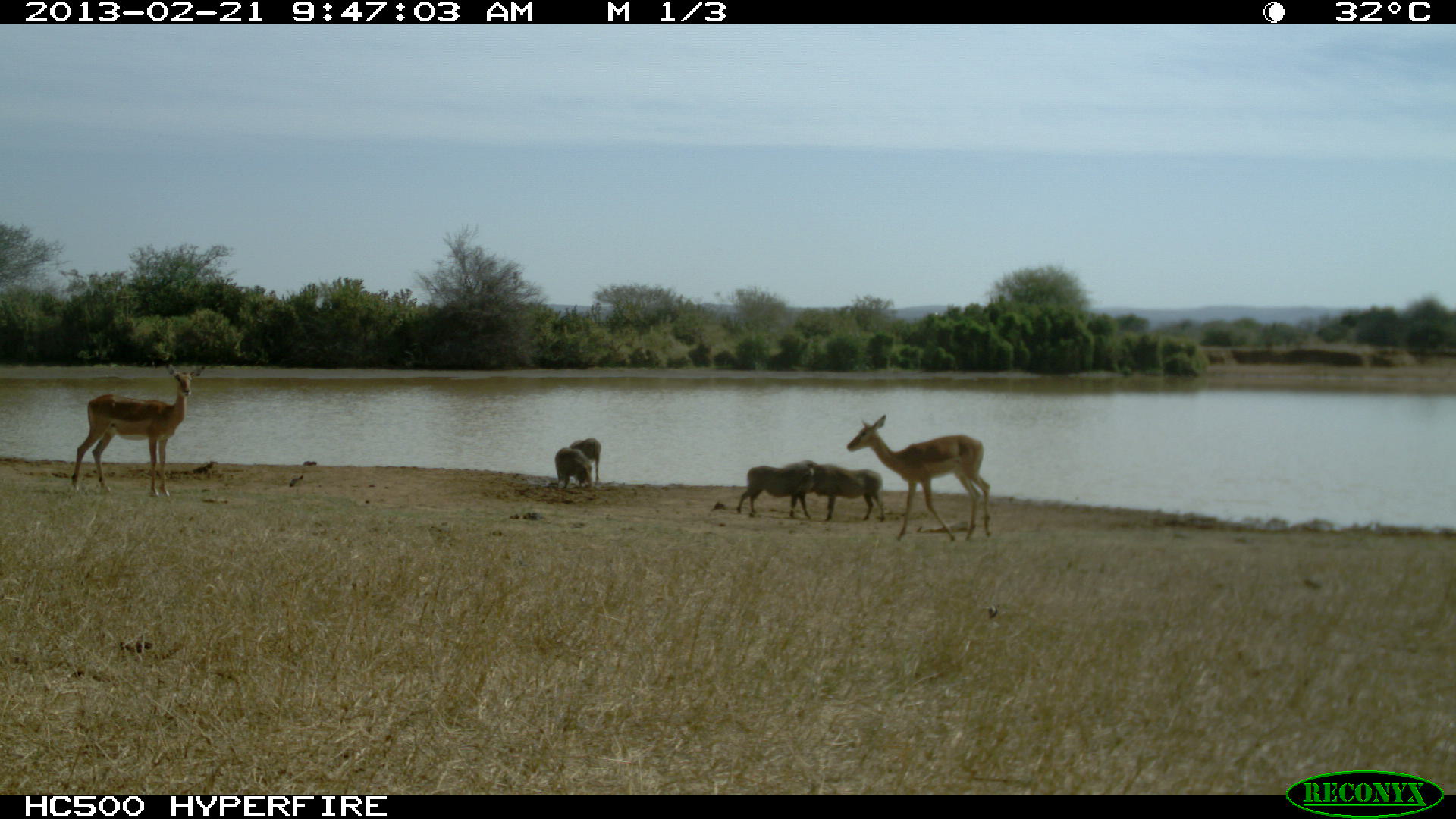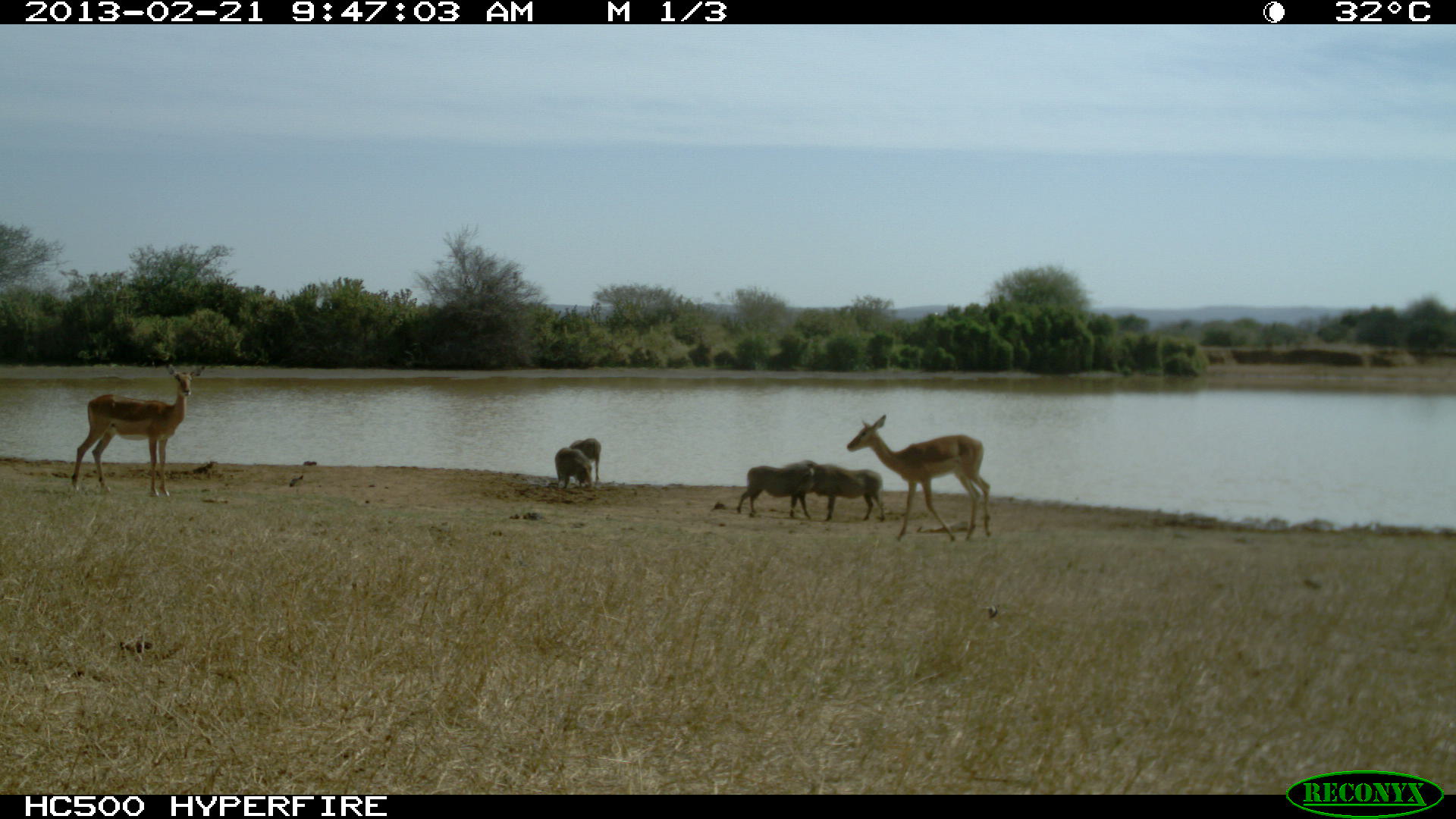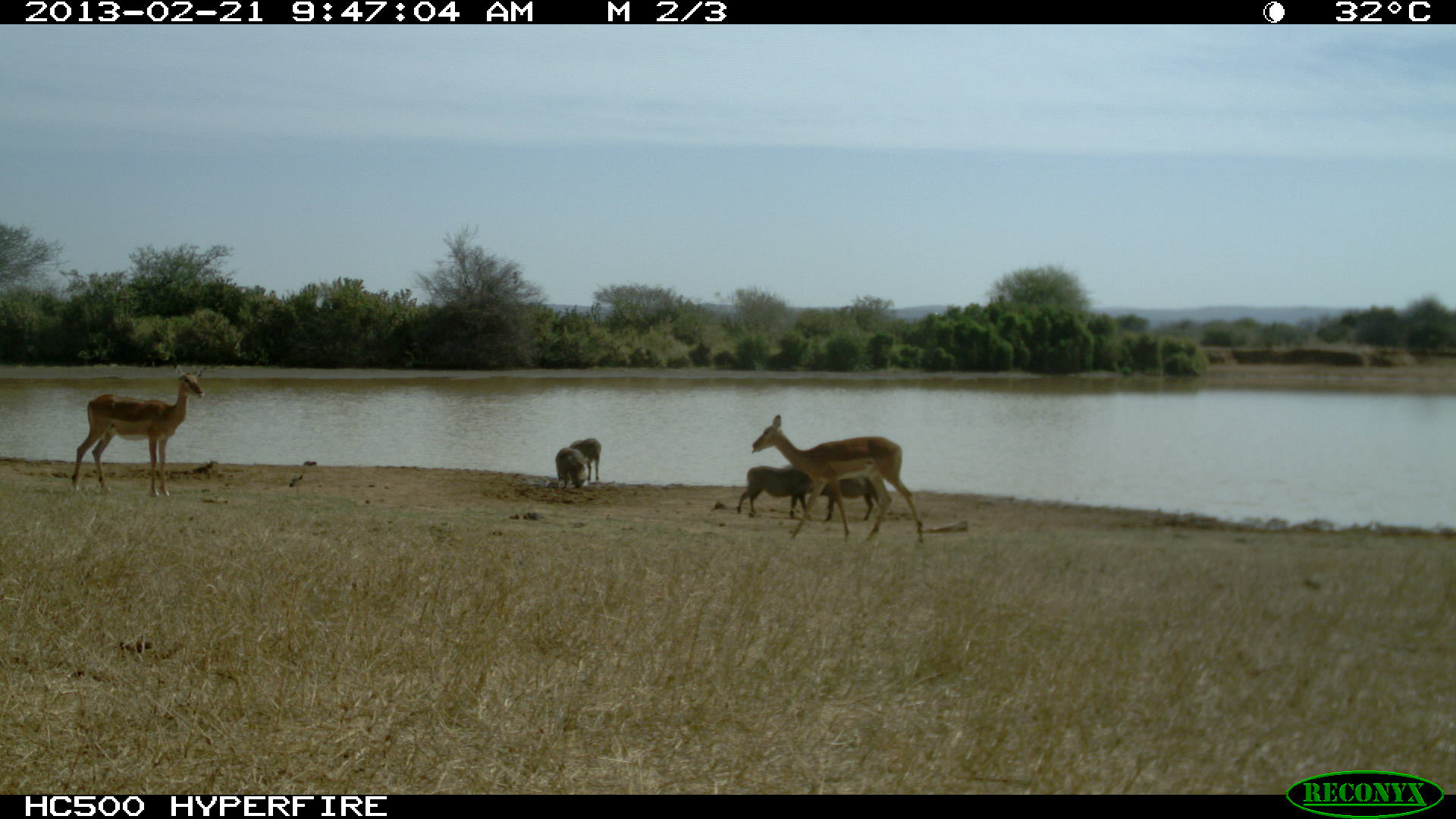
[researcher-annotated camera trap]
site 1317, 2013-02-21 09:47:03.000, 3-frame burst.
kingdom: Animalia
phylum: Chordata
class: Mammalia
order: Artiodactyla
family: Bovidae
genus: Aepyceros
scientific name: Aepyceros melampus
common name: impala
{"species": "Aepyceros melampus (impala)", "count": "2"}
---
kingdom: Animalia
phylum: Chordata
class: Mammalia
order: Artiodactyla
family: Suidae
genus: Phacochoerus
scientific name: Phacochoerus africanus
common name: common warthog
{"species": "Phacochoerus africanus (common warthog)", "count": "4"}